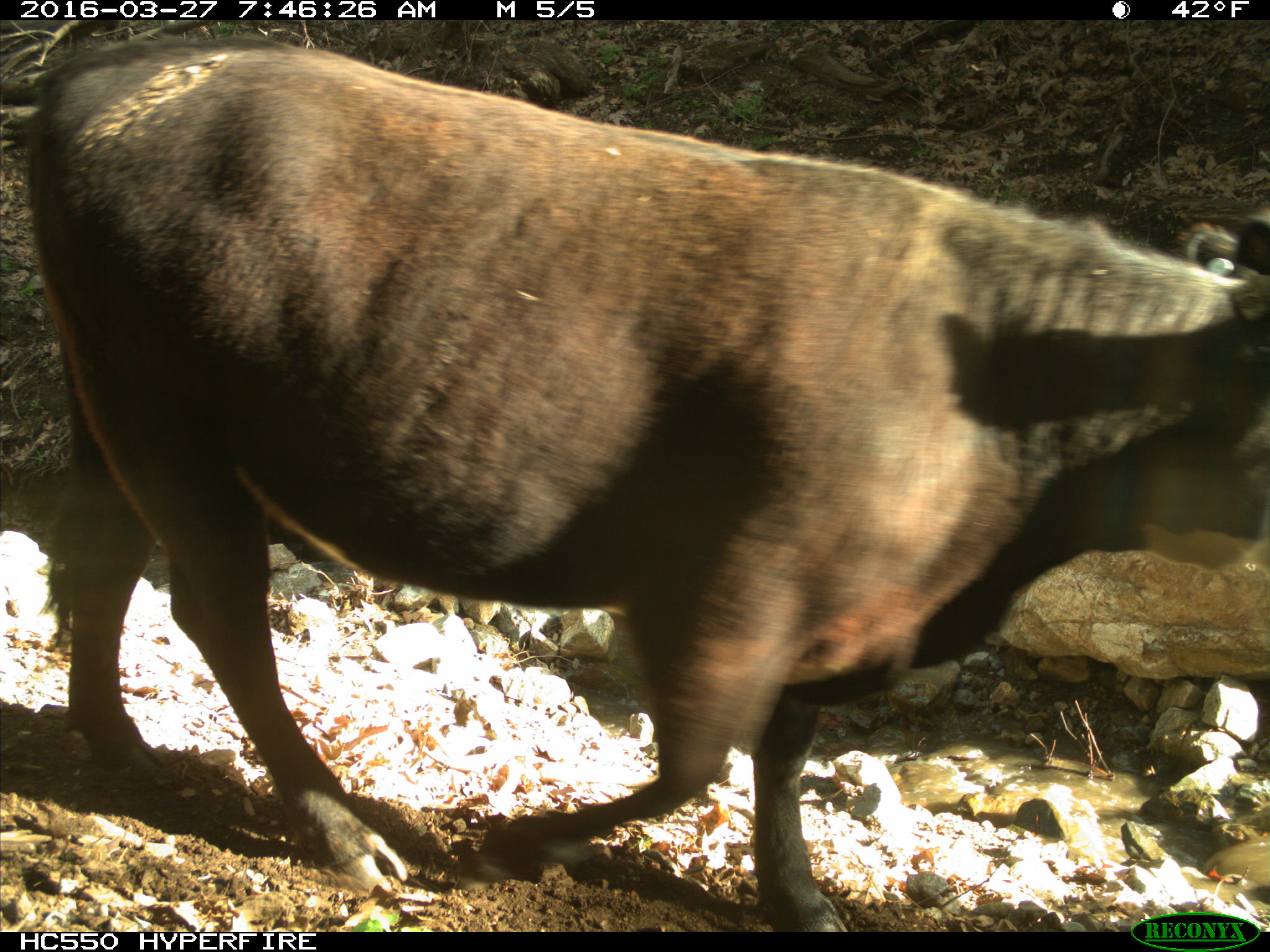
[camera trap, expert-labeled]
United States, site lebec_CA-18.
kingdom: Animalia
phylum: Chordata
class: Mammalia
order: Artiodactyla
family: Bovidae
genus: Bos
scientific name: Bos taurus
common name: domestic cow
Bos taurus (domestic cow).